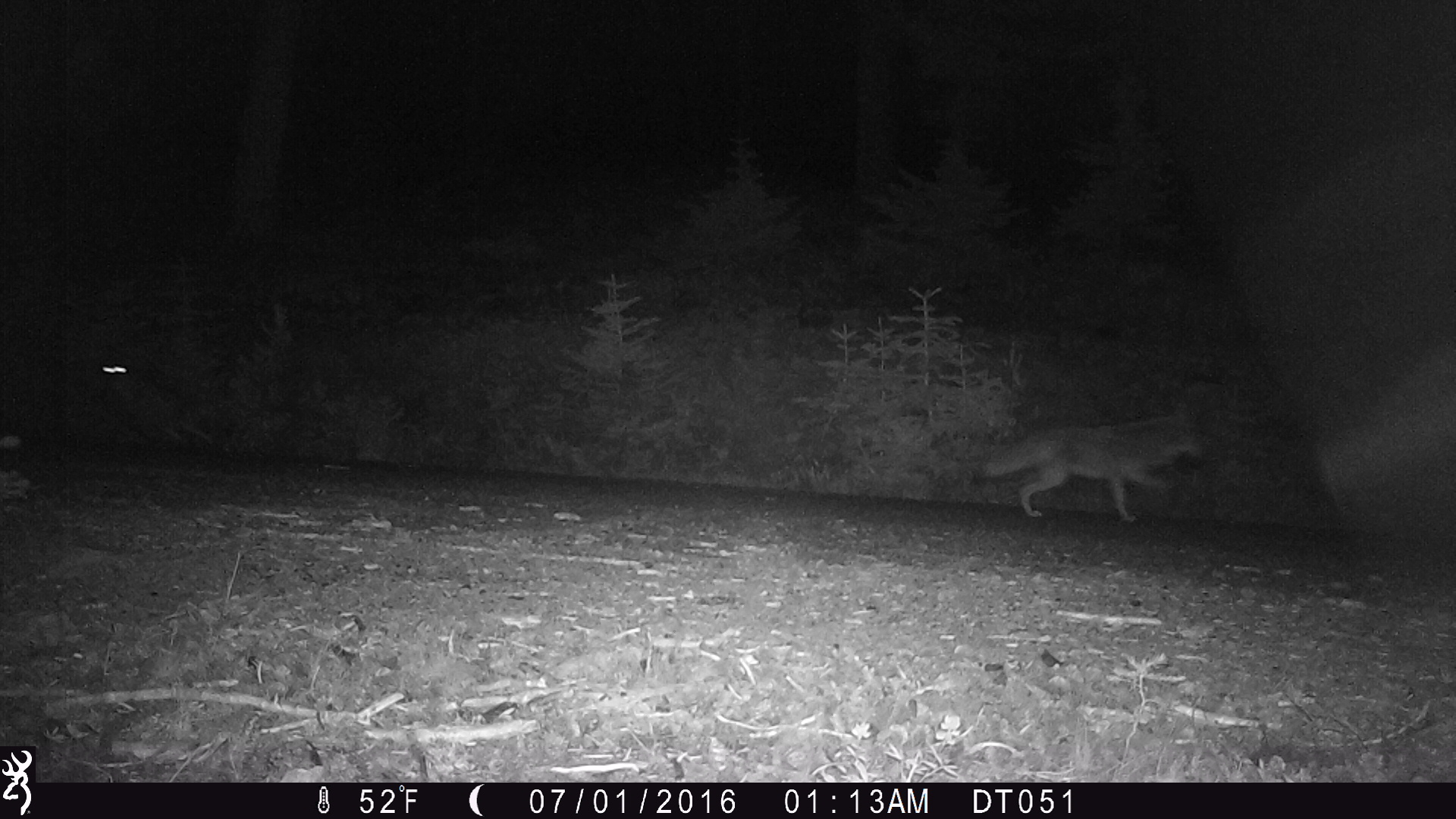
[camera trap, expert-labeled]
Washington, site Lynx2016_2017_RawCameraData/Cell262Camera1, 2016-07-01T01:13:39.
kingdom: Animalia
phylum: Chordata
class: Mammalia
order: Carnivora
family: Canidae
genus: Canis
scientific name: Canis latrans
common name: coyote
Canis latrans (coyote). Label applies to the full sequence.